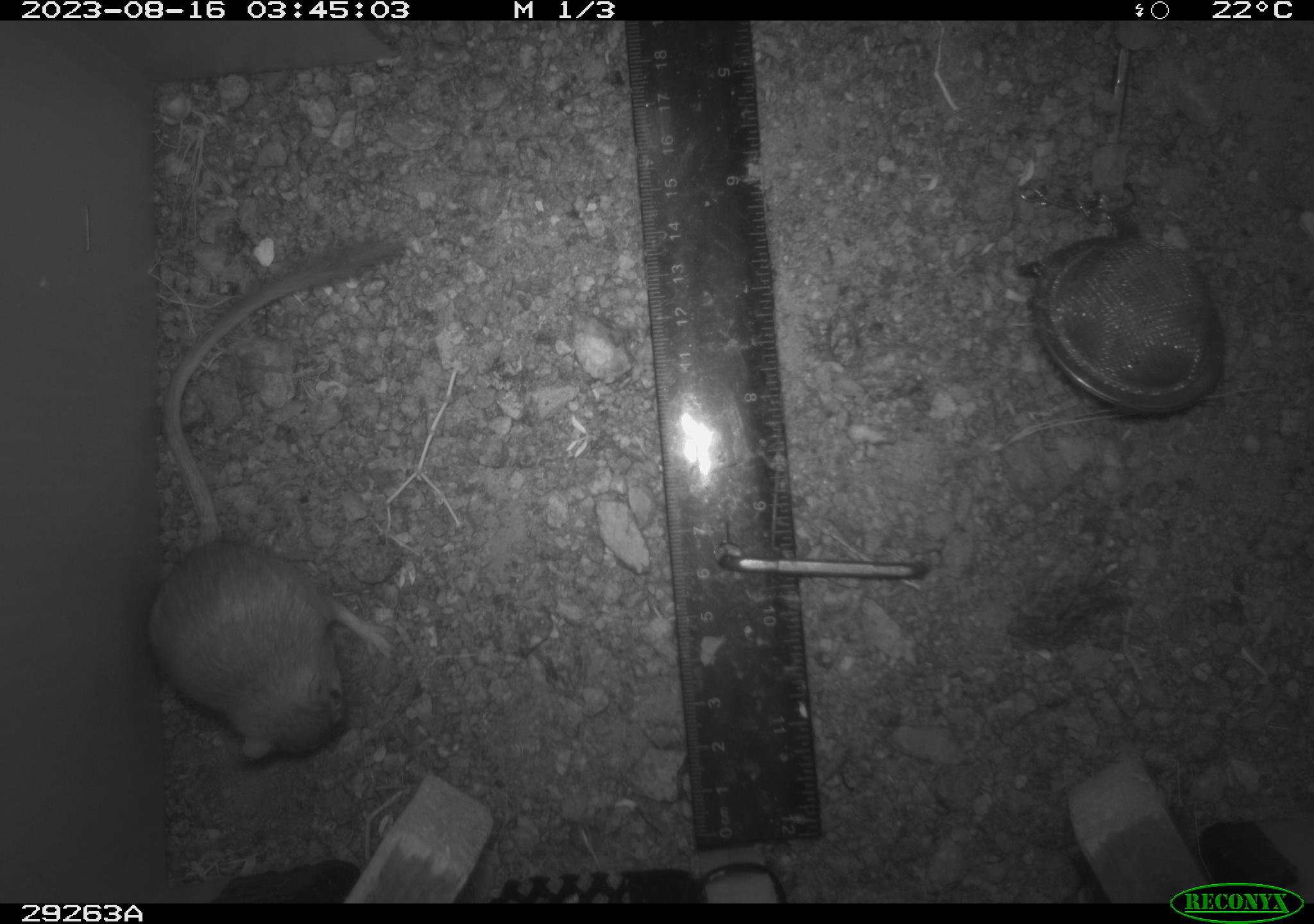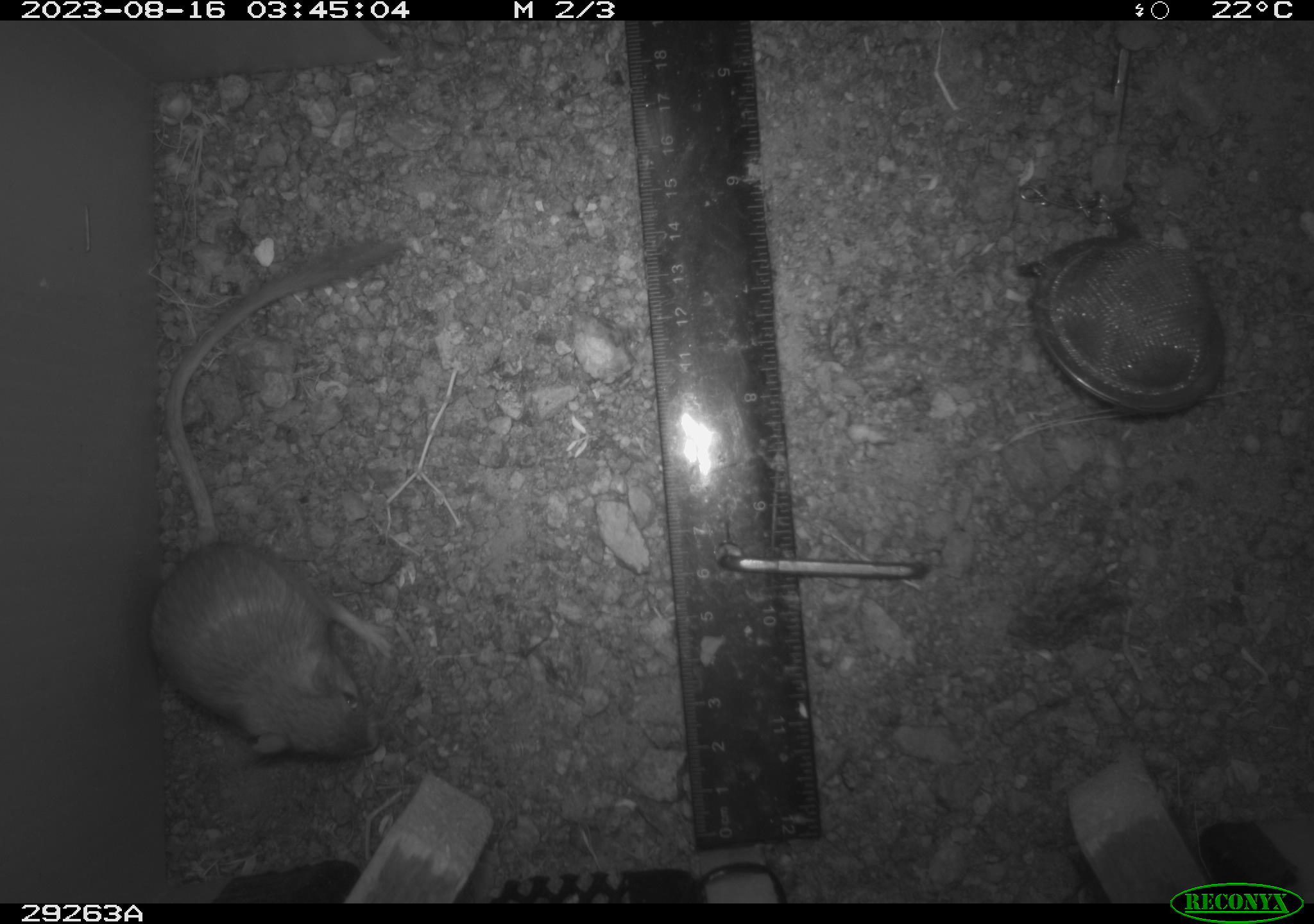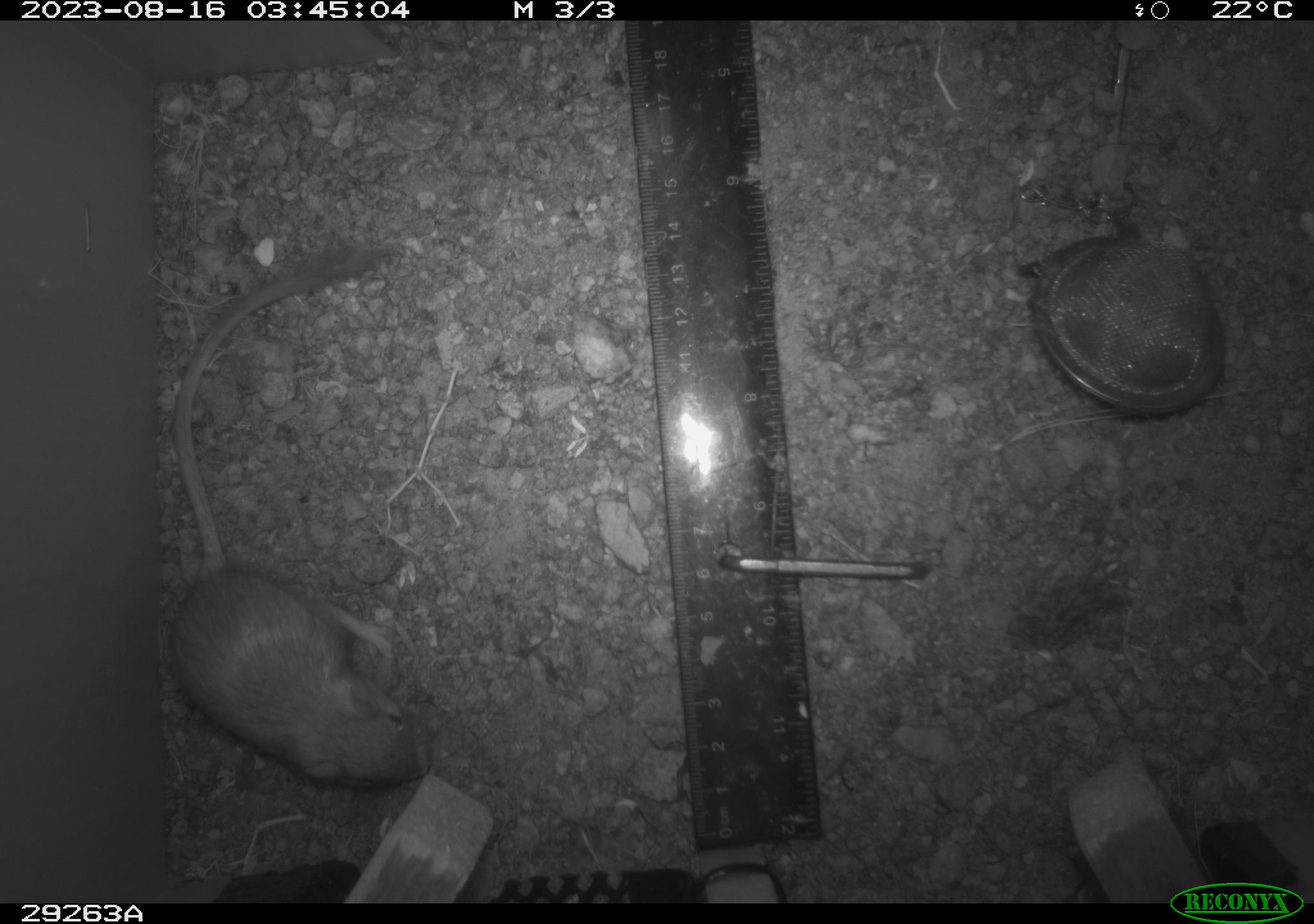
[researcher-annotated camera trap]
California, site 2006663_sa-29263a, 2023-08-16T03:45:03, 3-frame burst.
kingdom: Animalia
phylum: Chordata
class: Mammalia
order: Rodentia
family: Heteromyidae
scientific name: Heteromyidae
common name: kangaroo rats and pocket mice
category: heteromyidae family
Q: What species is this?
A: Heteromyidae family (kangaroo rats and pocket mice) (Heteromyidae).